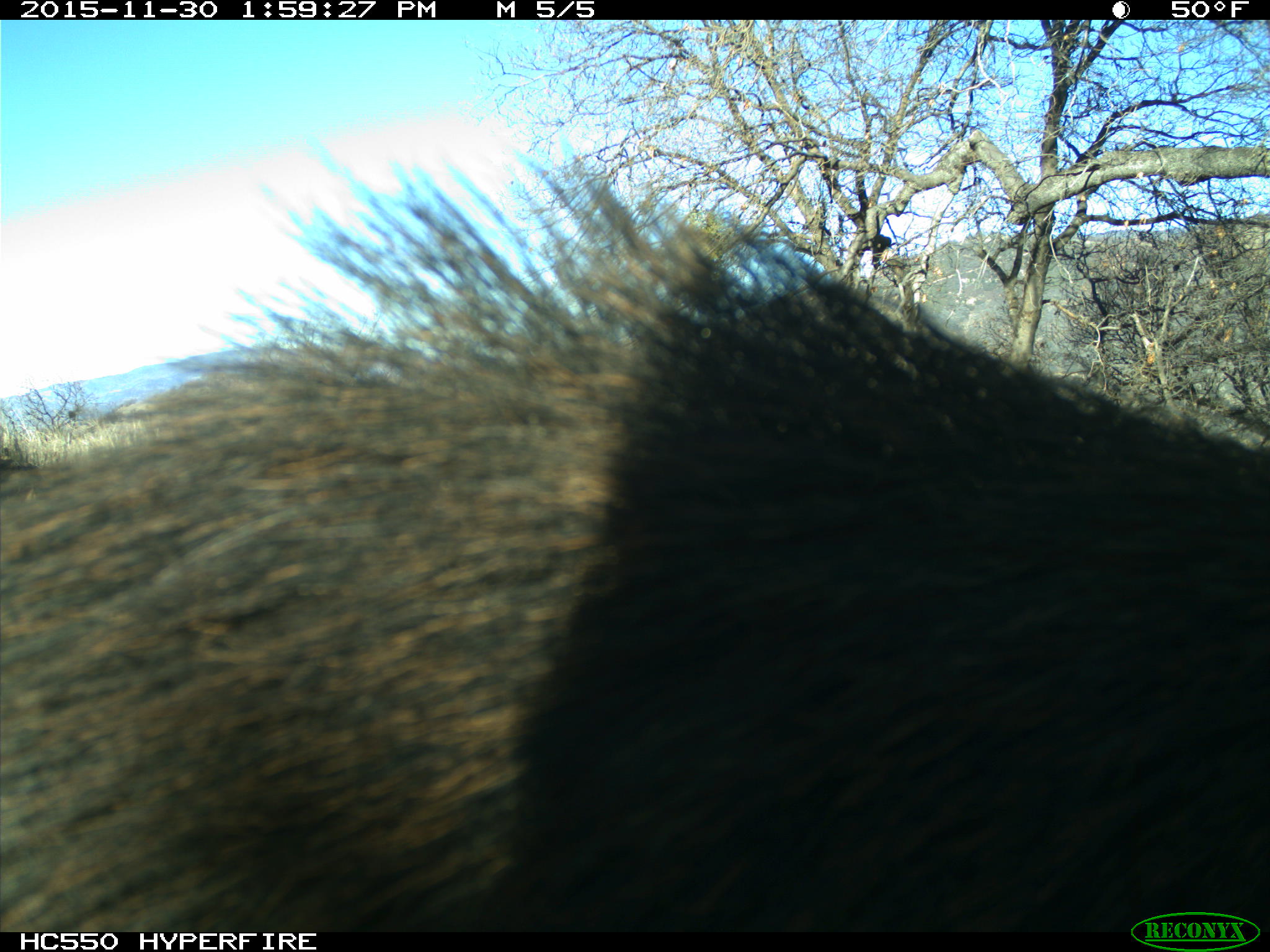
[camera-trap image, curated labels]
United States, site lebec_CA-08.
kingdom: Animalia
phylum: Chordata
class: Mammalia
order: Artiodactyla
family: Suidae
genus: Sus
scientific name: Sus scrofa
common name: wild boar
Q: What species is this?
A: Sus scrofa (wild boar).